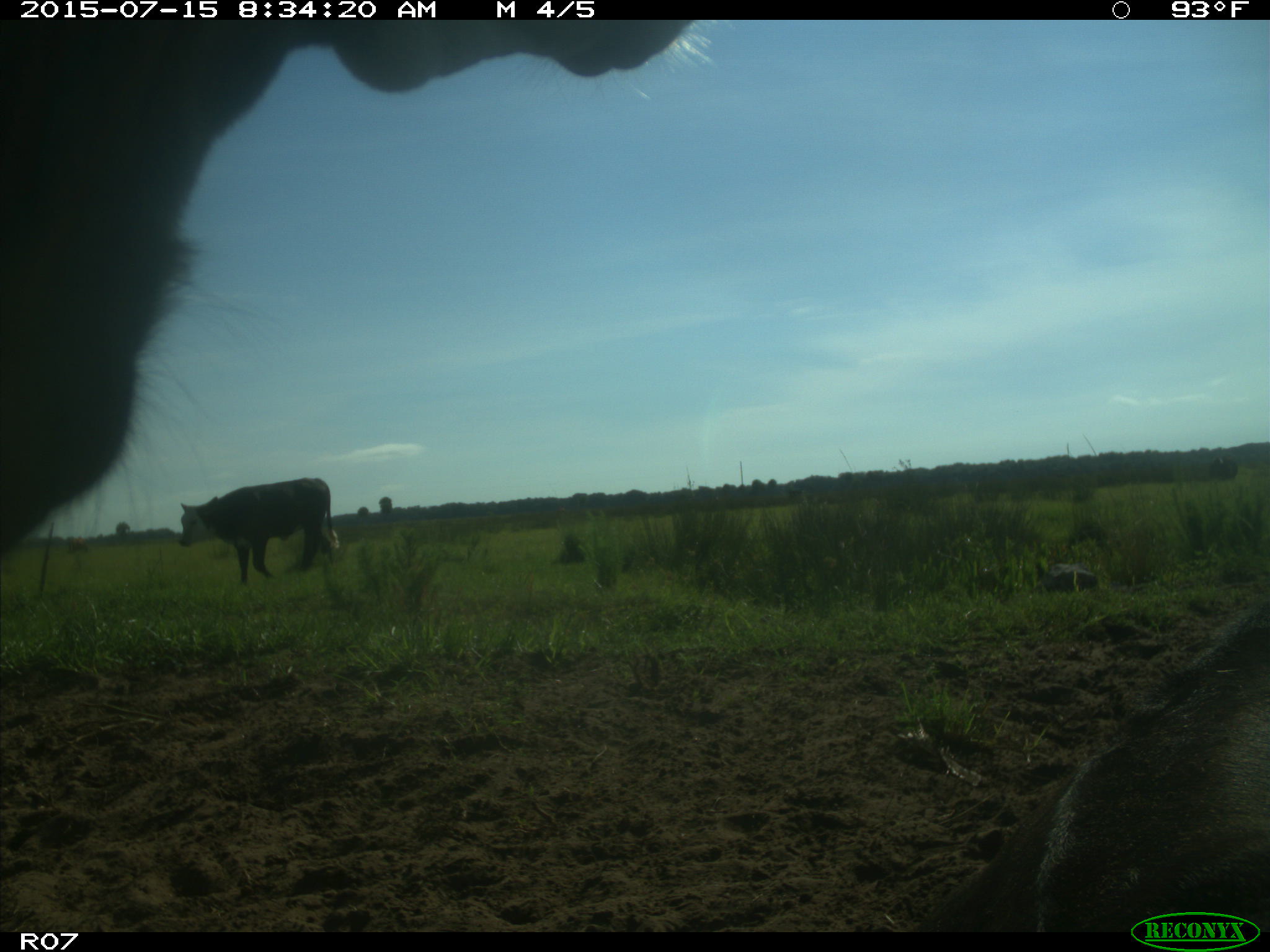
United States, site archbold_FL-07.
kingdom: Animalia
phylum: Chordata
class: Mammalia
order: Artiodactyla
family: Bovidae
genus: Bos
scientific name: Bos taurus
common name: domestic cow